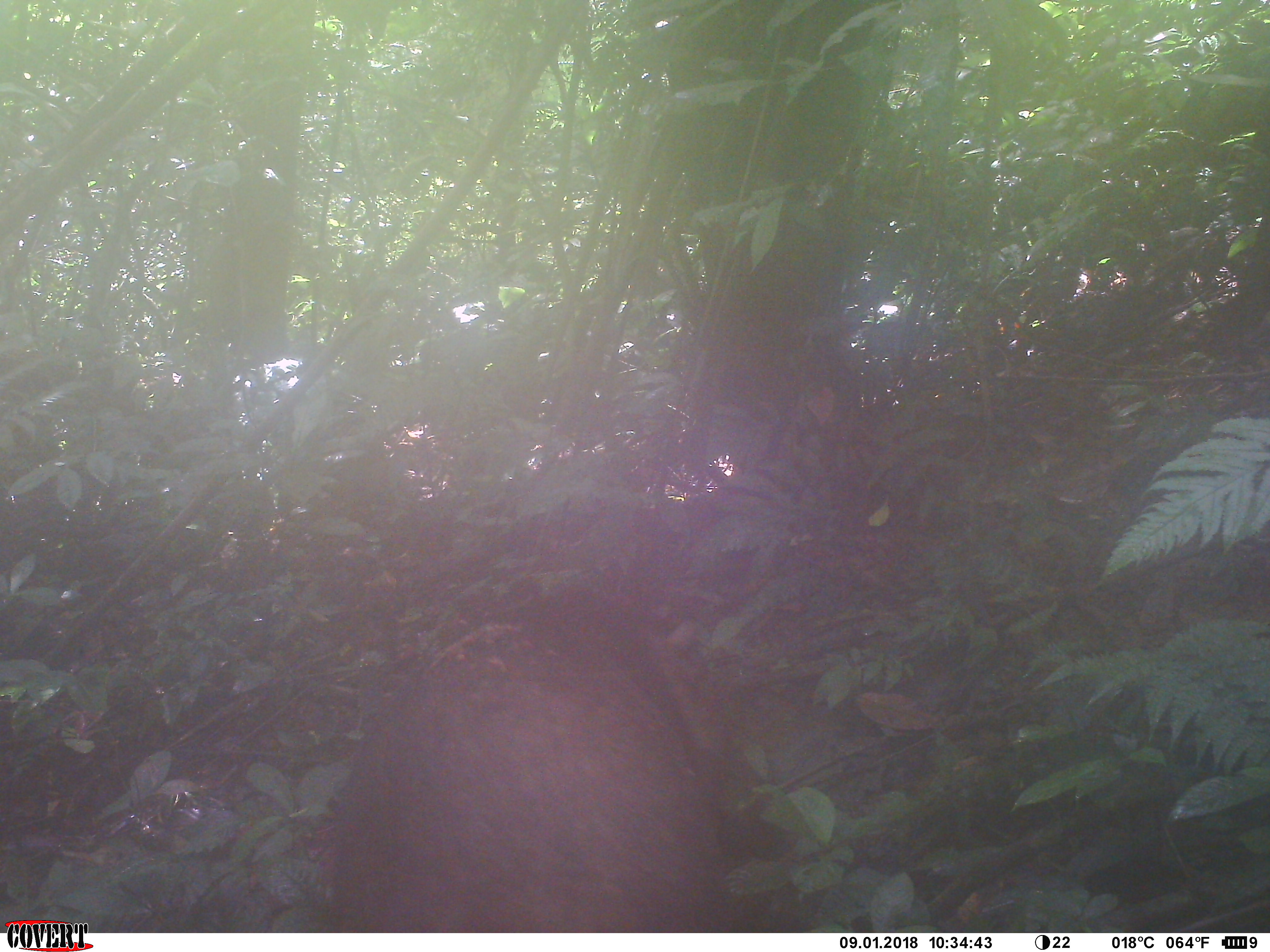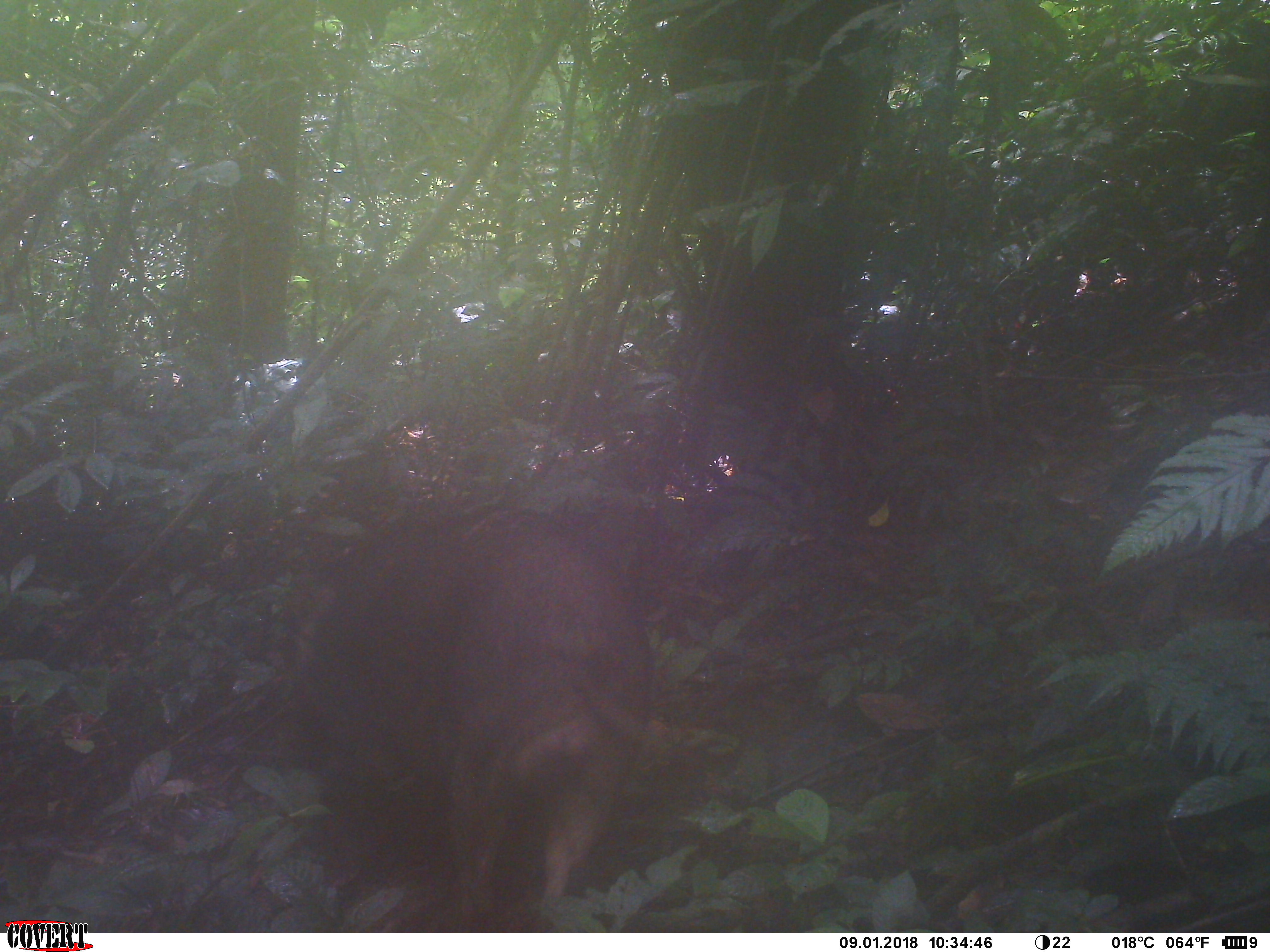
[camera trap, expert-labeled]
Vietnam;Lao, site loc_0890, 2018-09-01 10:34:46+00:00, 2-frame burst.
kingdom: Animalia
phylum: Chordata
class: Mammalia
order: Artiodactyla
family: Suidae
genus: Sus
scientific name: Sus scrofa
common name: eurasian wild pig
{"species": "eurasian wild pig (Sus scrofa)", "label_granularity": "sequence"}